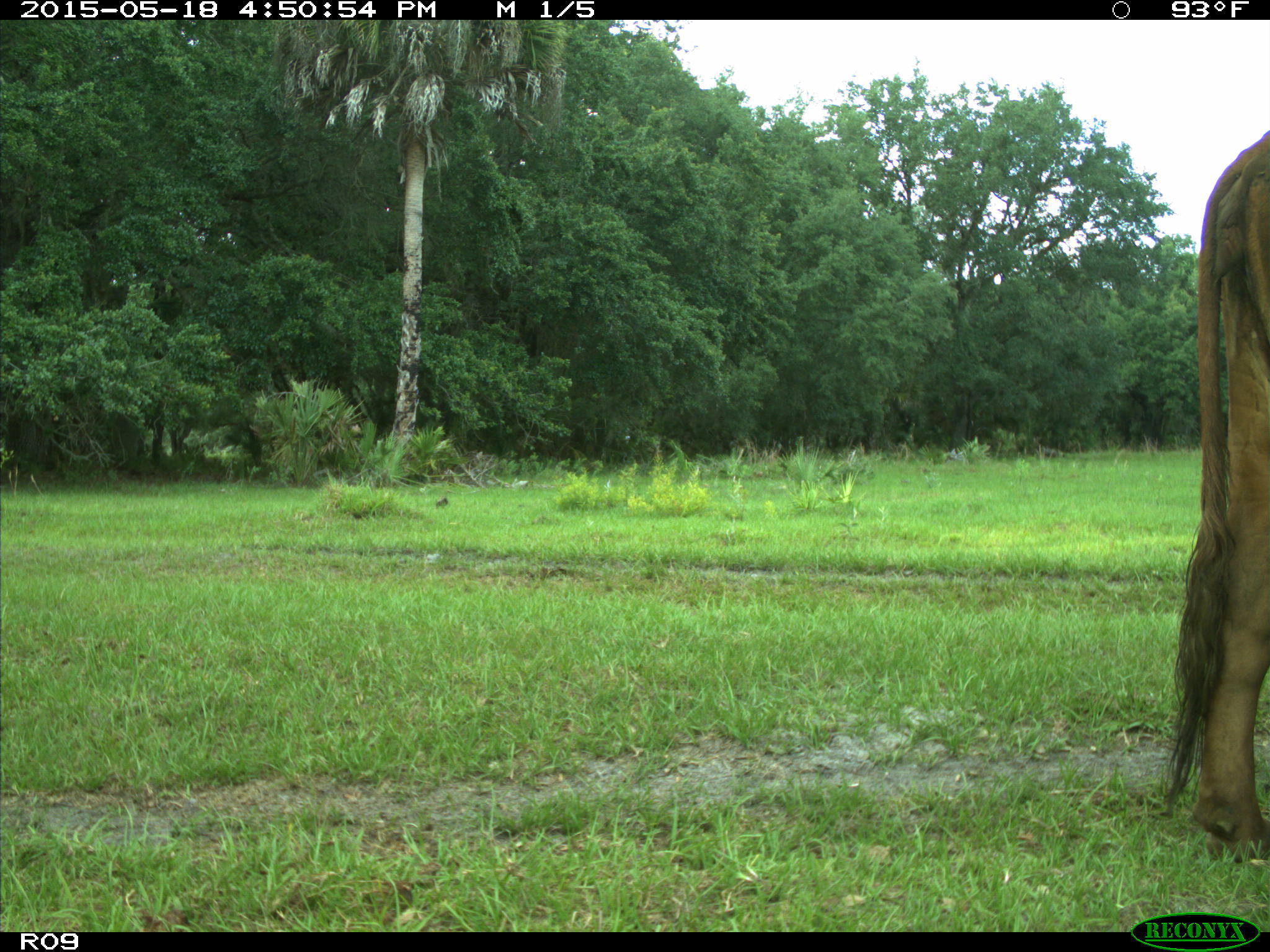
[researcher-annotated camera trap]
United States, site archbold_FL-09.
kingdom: Animalia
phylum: Chordata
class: Mammalia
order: Artiodactyla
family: Bovidae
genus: Bos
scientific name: Bos taurus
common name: domestic cow